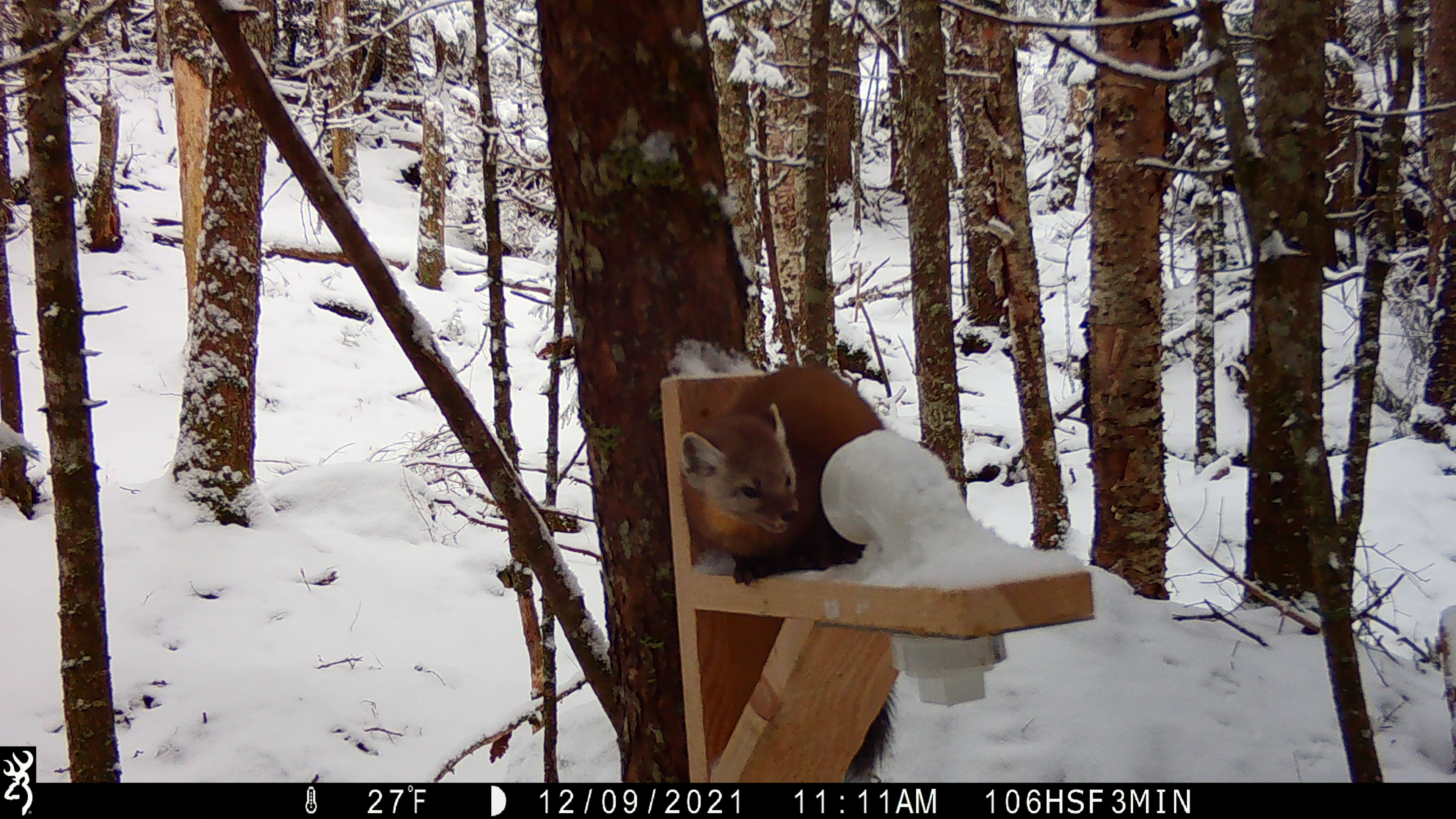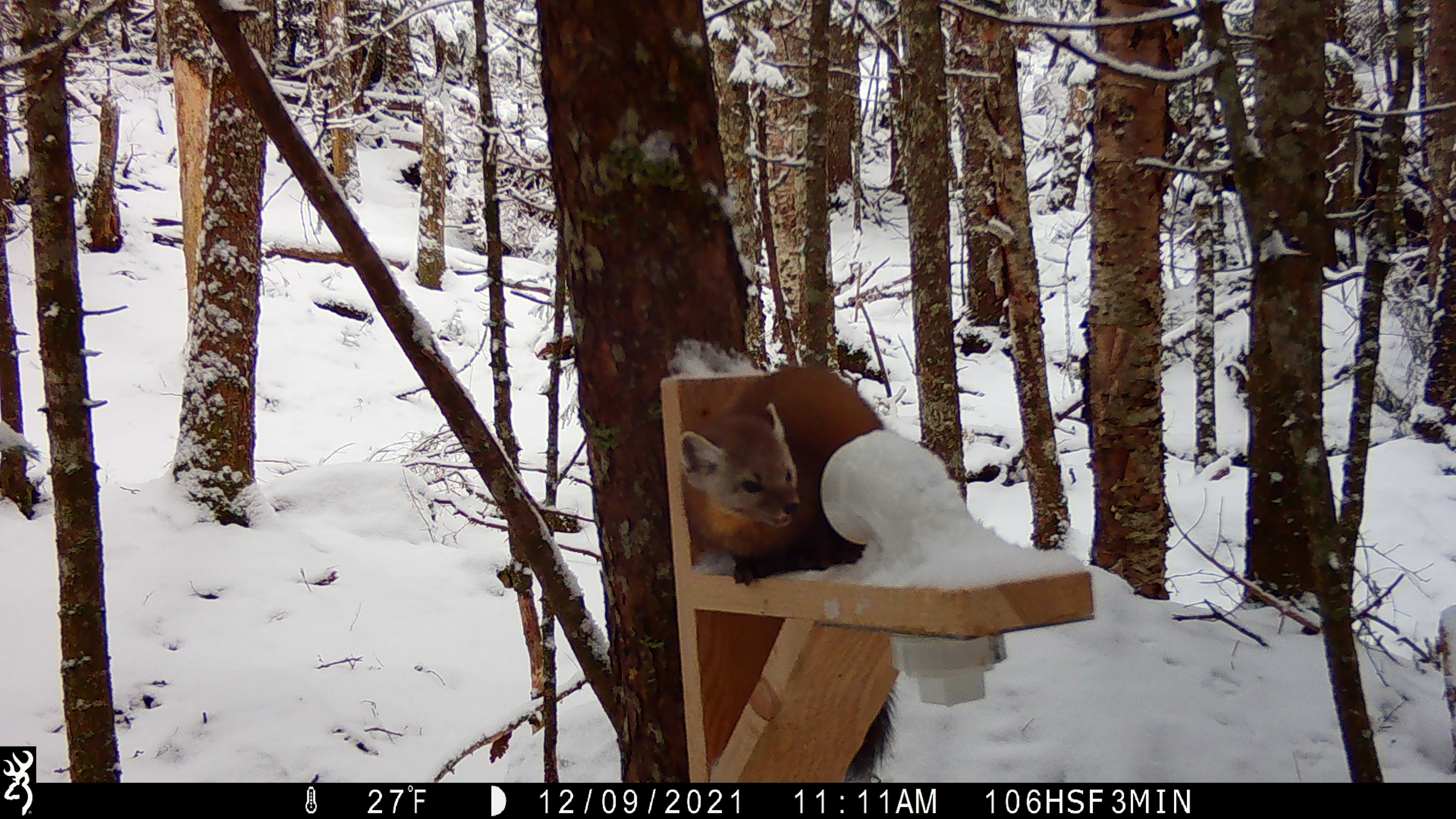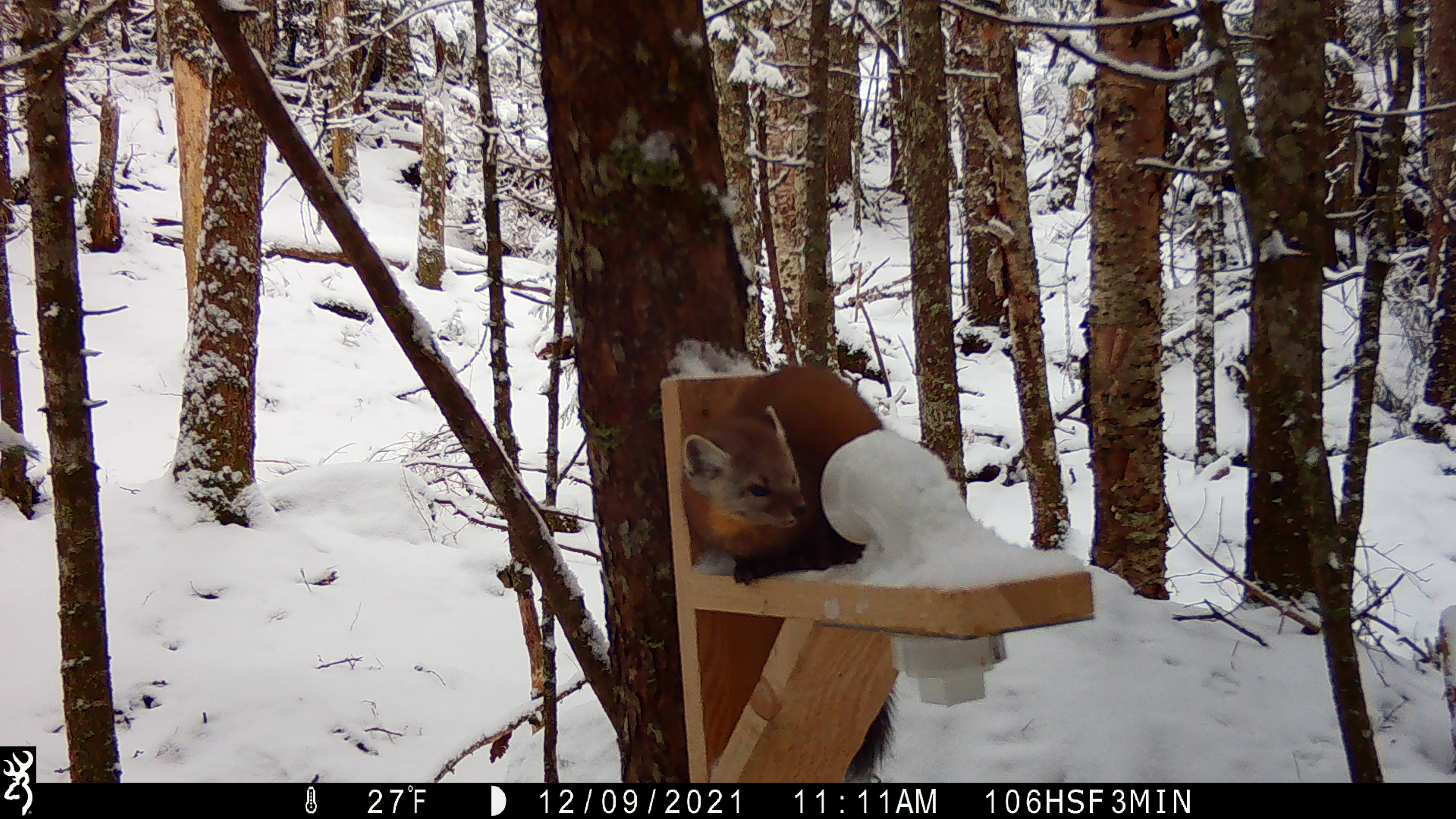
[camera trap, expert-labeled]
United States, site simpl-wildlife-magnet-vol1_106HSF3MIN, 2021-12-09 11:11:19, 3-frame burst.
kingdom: Animalia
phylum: Chordata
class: Mammalia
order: Carnivora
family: Mustelidae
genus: Martes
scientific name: Martes americana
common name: american marten